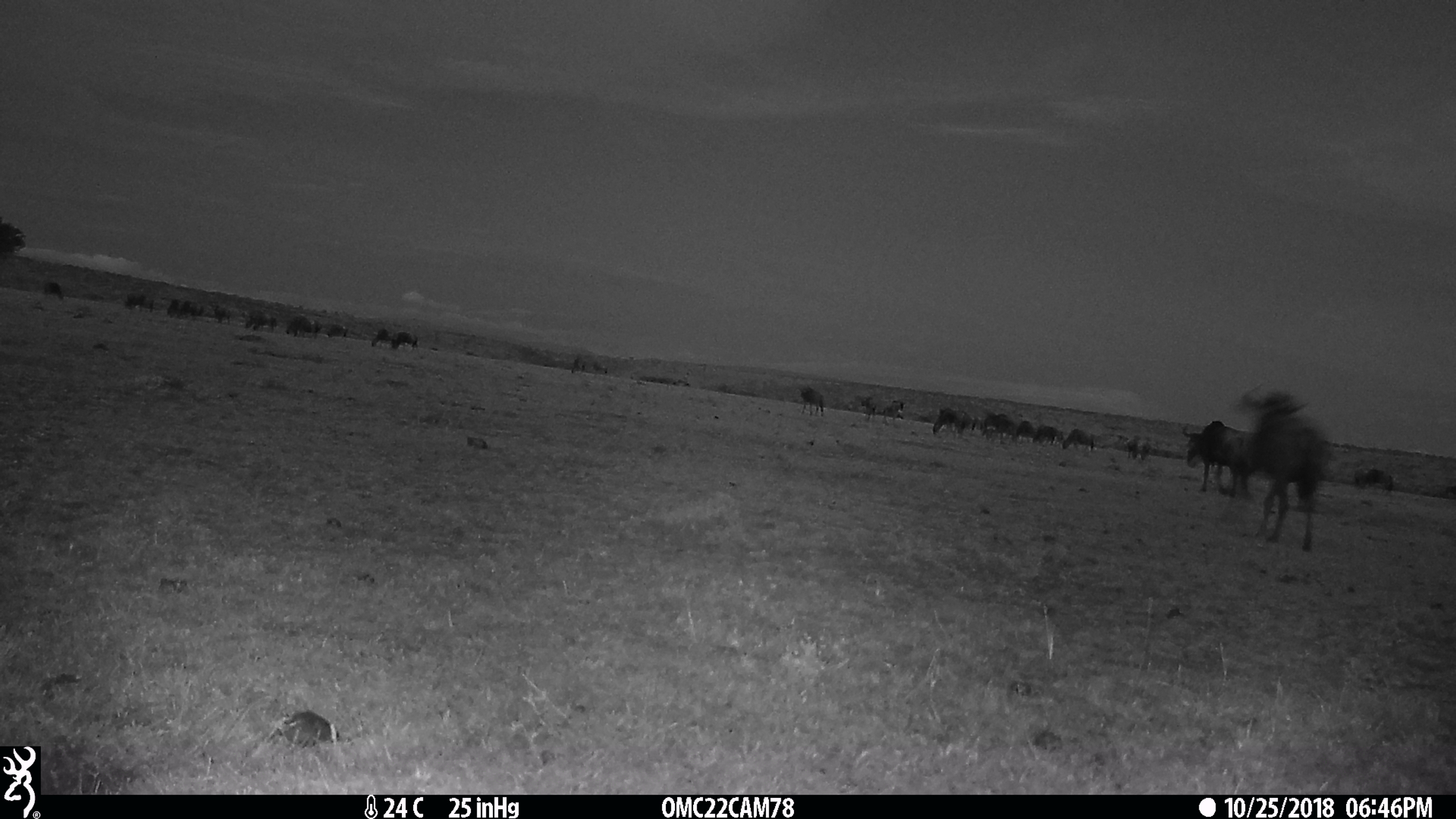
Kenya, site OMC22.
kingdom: Animalia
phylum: Chordata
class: Mammalia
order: Artiodactyla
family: Bovidae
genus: Connochaetes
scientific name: Connochaetes taurinus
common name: blue wildebeest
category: wildebeest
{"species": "wildebeest (blue wildebeest) (Connochaetes taurinus)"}